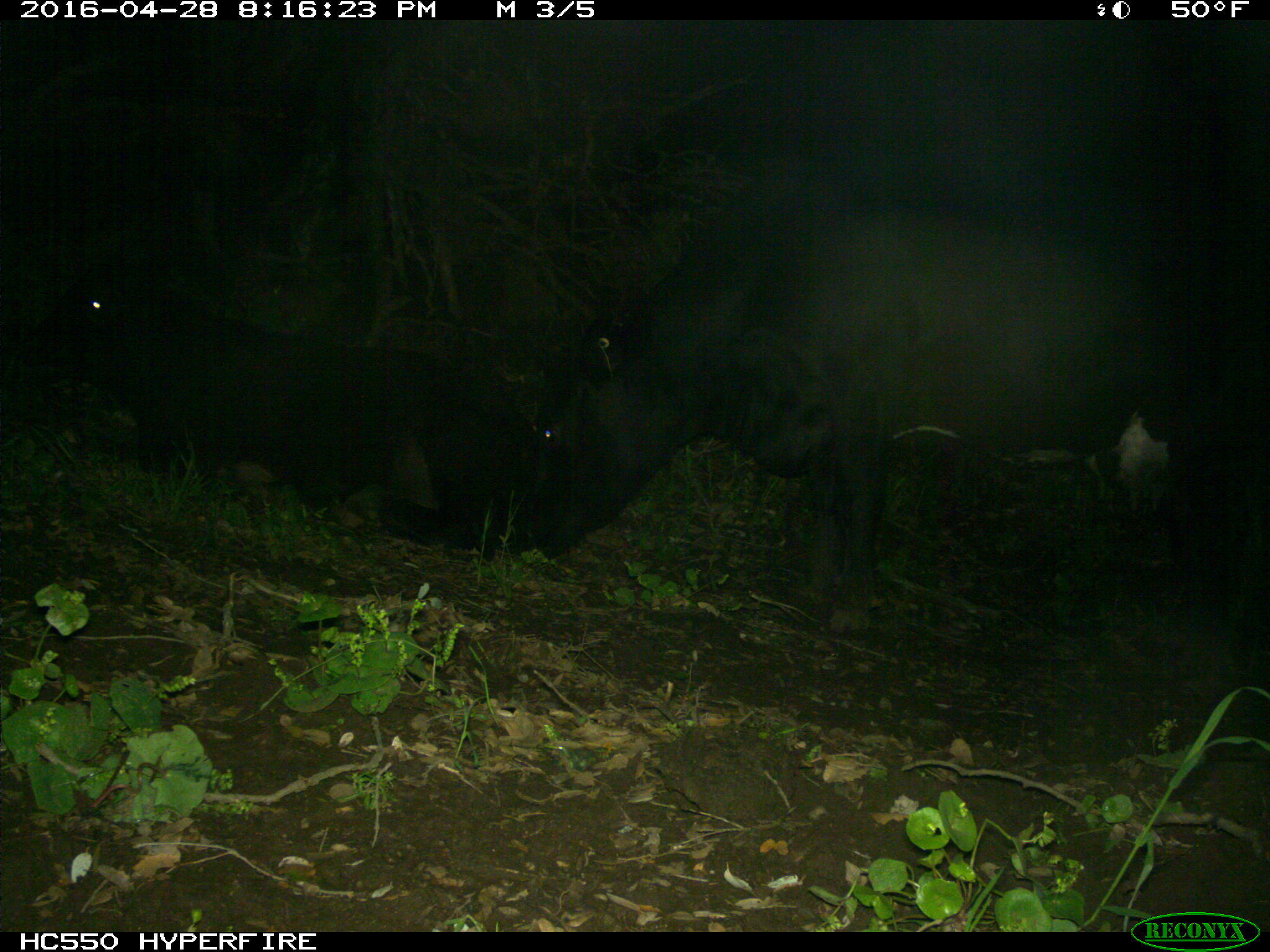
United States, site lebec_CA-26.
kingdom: Animalia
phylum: Chordata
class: Mammalia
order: Artiodactyla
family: Bovidae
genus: Bos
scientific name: Bos taurus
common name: domestic cow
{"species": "Bos taurus (domestic cow)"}